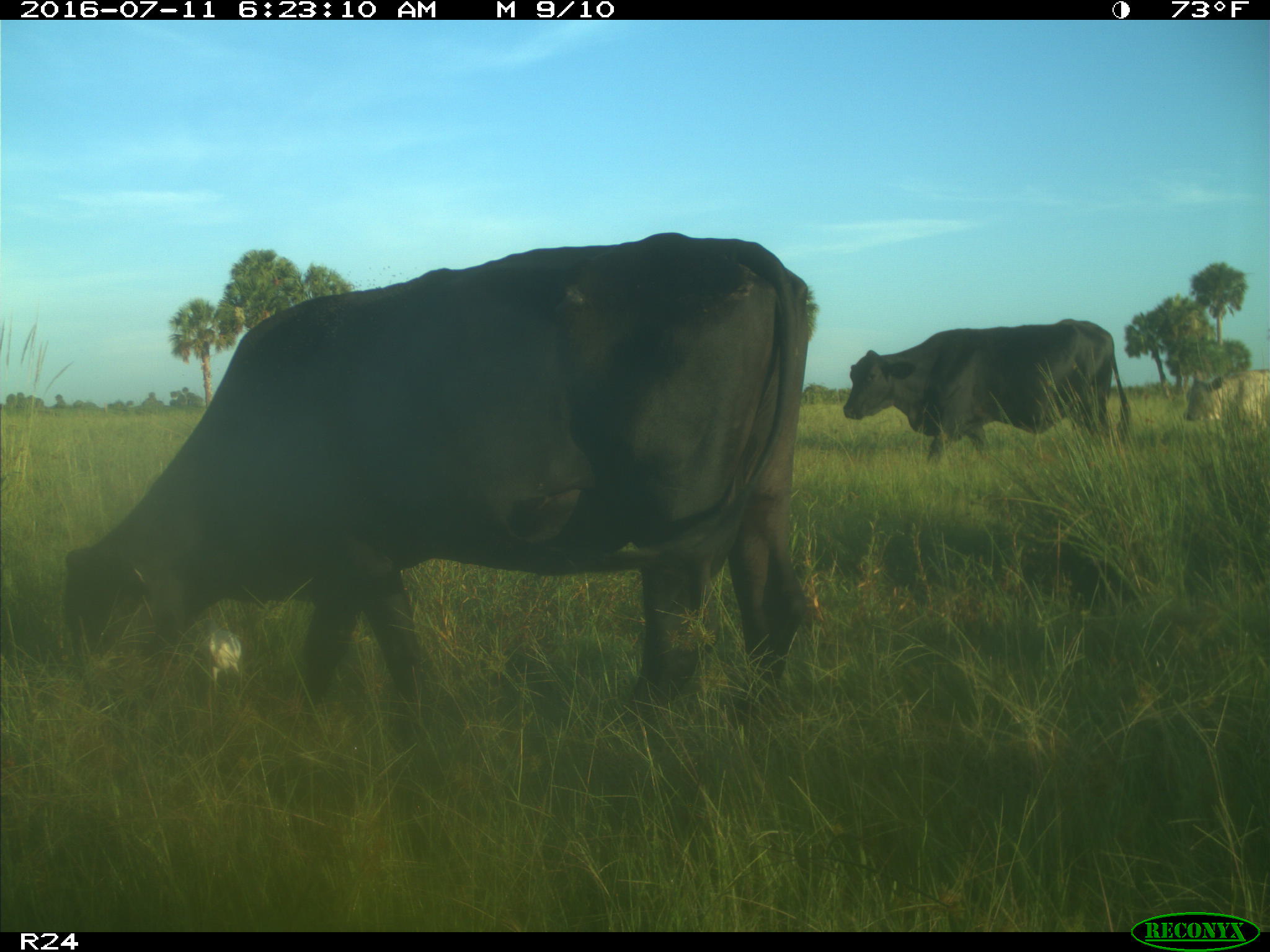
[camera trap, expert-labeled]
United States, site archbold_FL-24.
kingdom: Animalia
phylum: Chordata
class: Mammalia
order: Artiodactyla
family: Bovidae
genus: Bos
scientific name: Bos taurus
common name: domestic cow